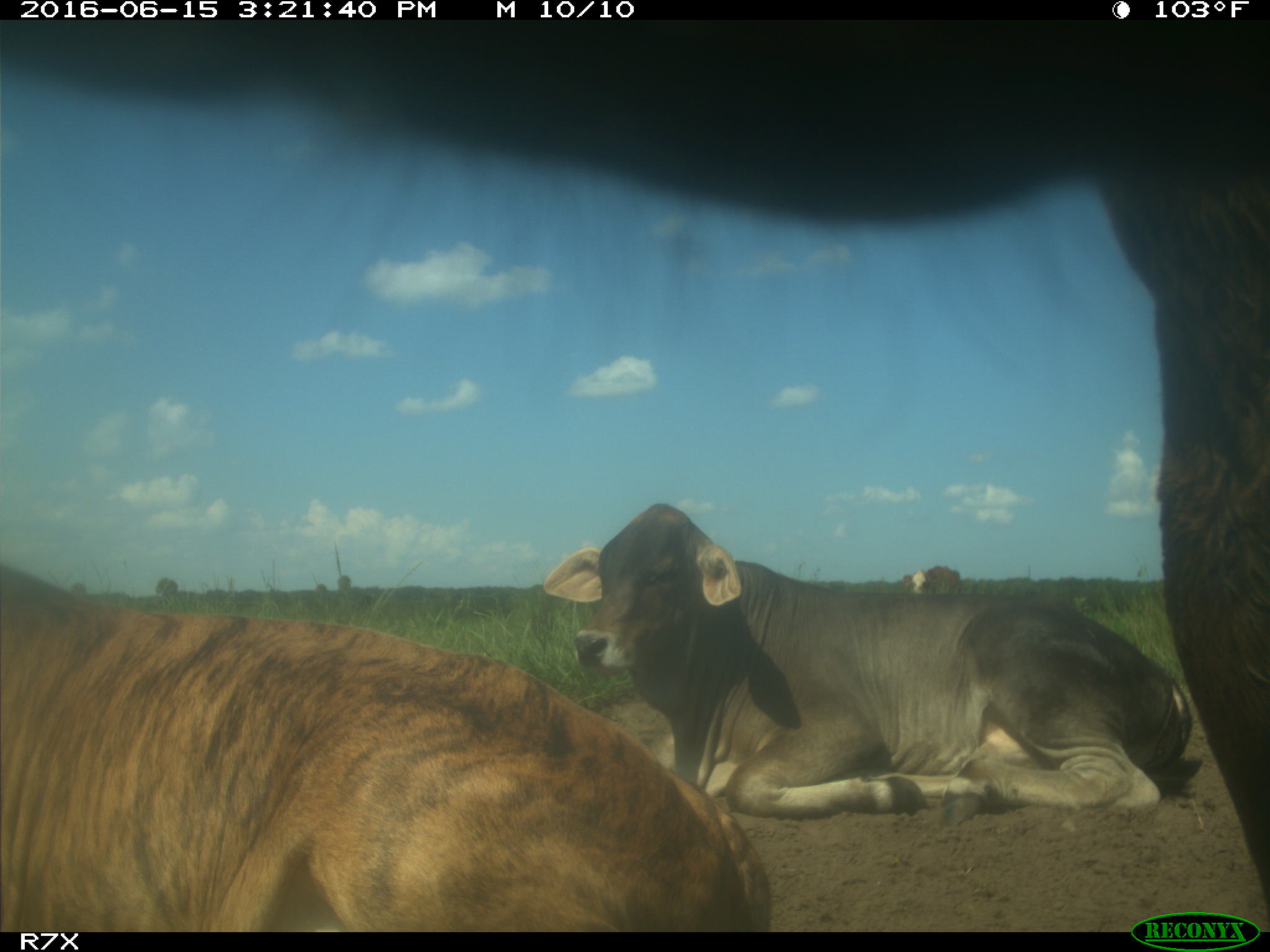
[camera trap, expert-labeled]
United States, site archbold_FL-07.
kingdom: Animalia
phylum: Chordata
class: Mammalia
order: Artiodactyla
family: Bovidae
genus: Bos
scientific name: Bos taurus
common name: domestic cow